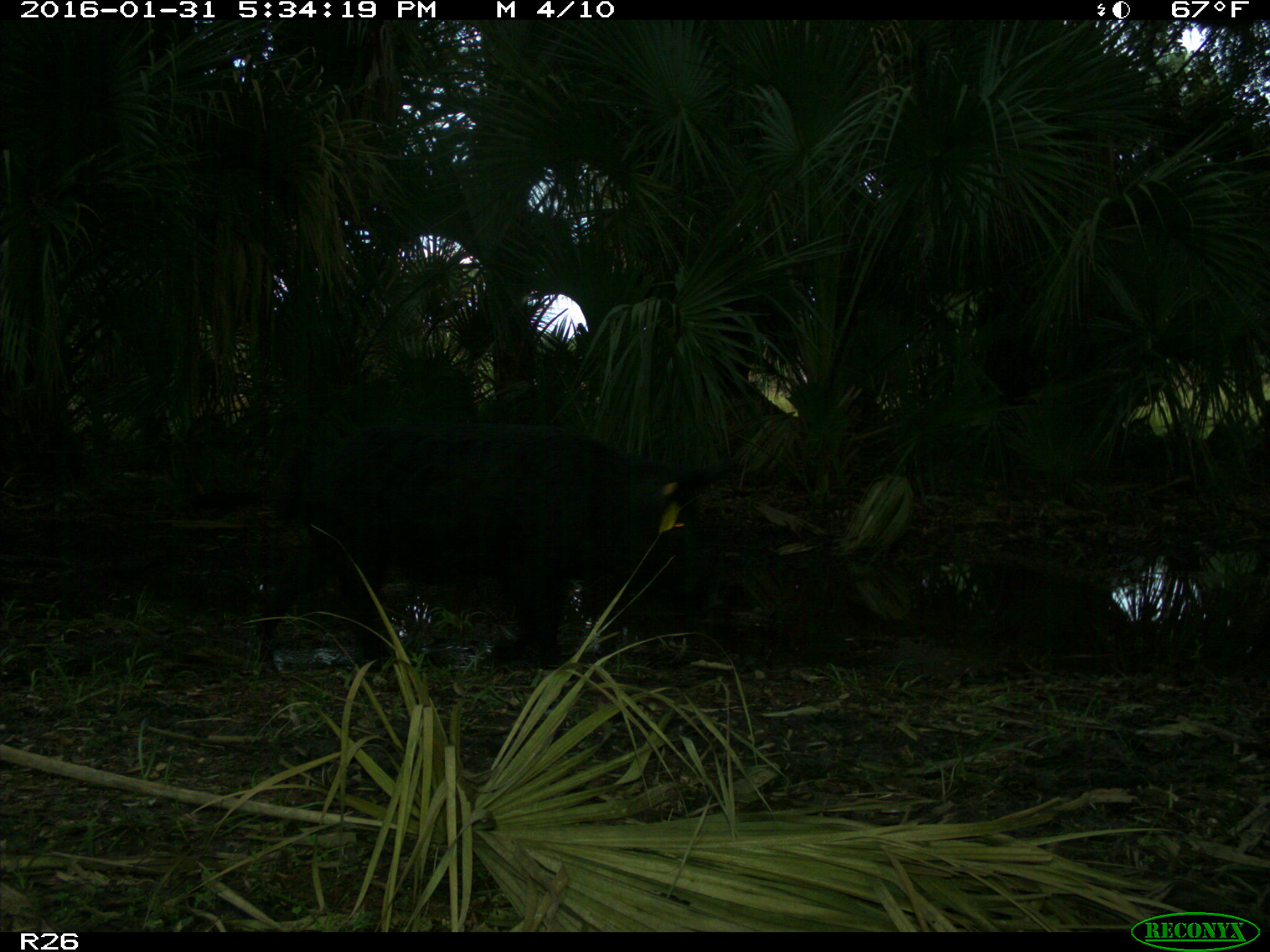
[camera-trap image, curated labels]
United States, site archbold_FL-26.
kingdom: Animalia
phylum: Chordata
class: Mammalia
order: Artiodactyla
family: Suidae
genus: Sus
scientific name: Sus scrofa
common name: wild boar